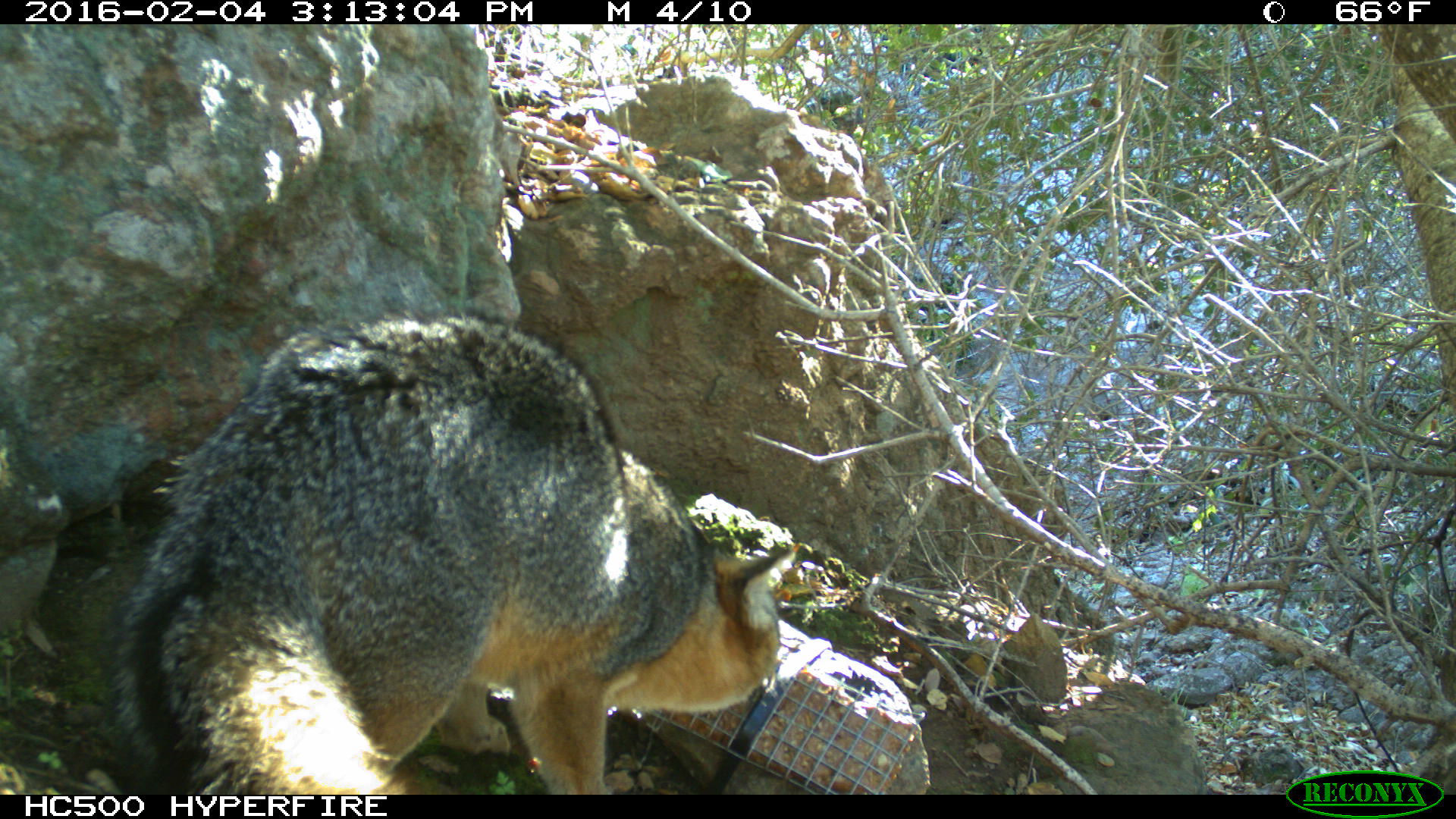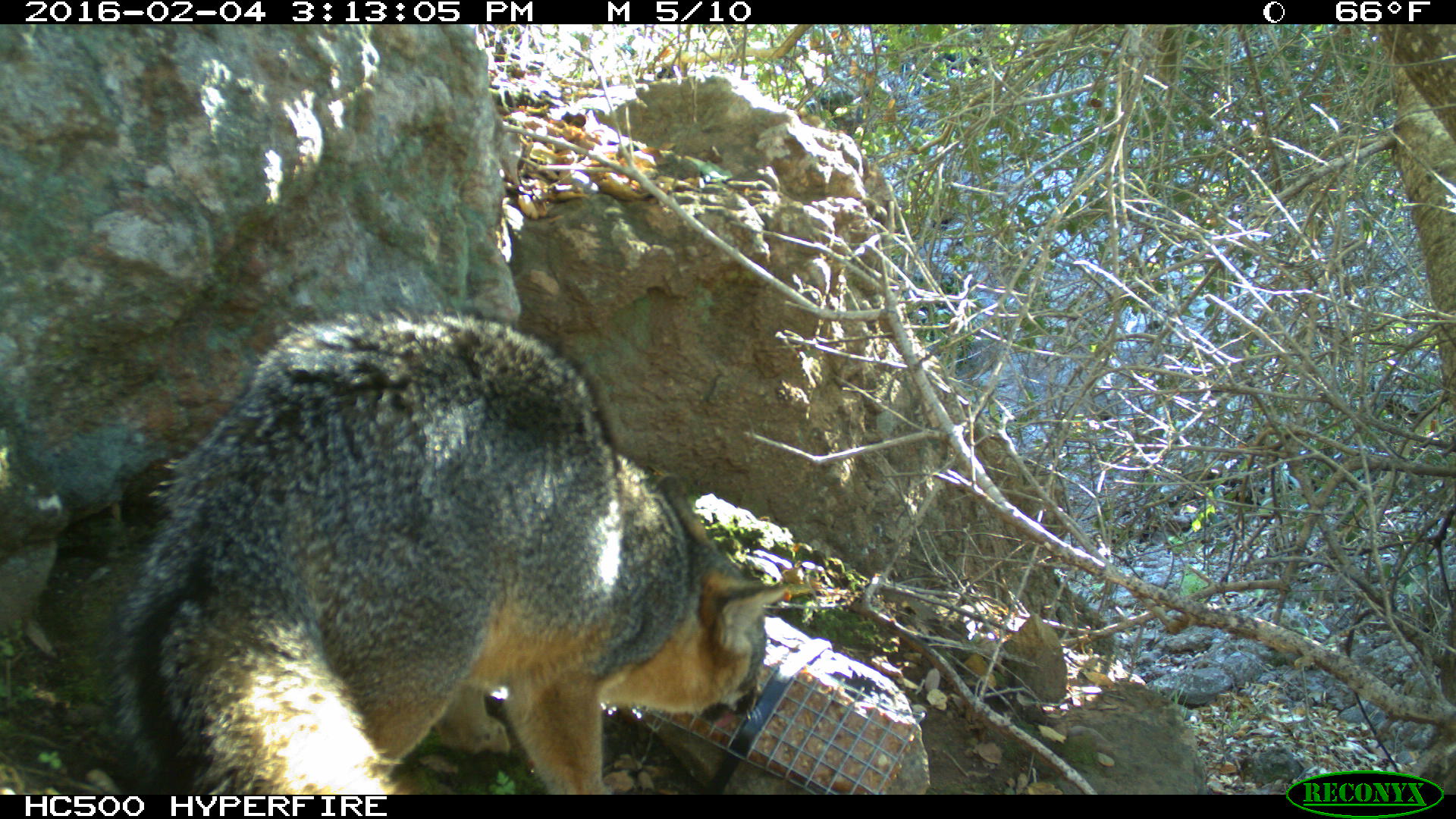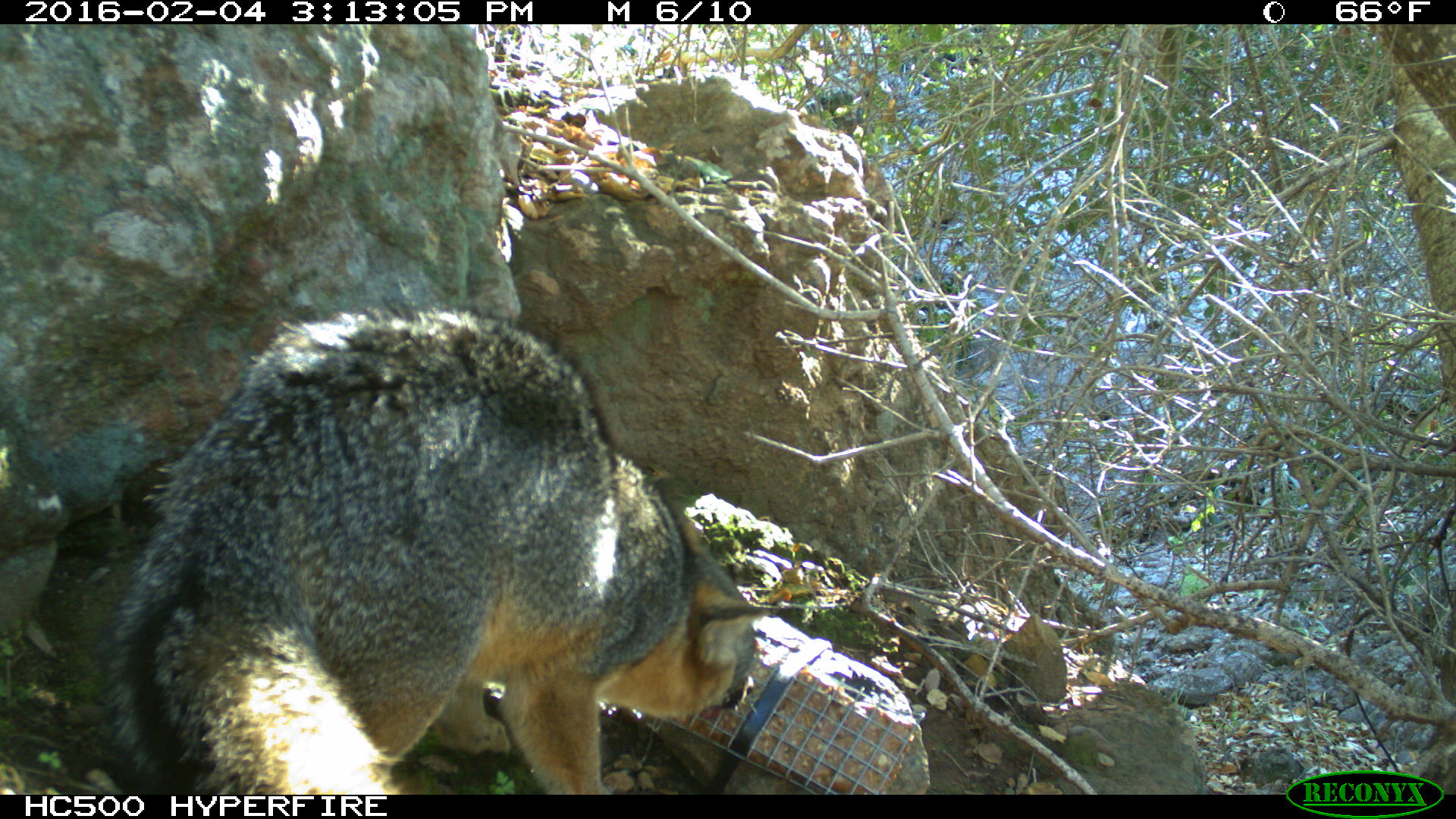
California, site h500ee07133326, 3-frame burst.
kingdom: Animalia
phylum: Chordata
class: Mammalia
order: Carnivora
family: Canidae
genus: Urocyon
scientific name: Urocyon littoralis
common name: island fox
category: fox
Fox (island fox) (Urocyon littoralis).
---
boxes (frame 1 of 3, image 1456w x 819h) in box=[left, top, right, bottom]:
fox: box=[107, 309, 797, 793]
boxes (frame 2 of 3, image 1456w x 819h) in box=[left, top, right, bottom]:
fox: box=[109, 302, 790, 795]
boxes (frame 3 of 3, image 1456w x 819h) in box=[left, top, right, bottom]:
fox: box=[115, 307, 767, 794]